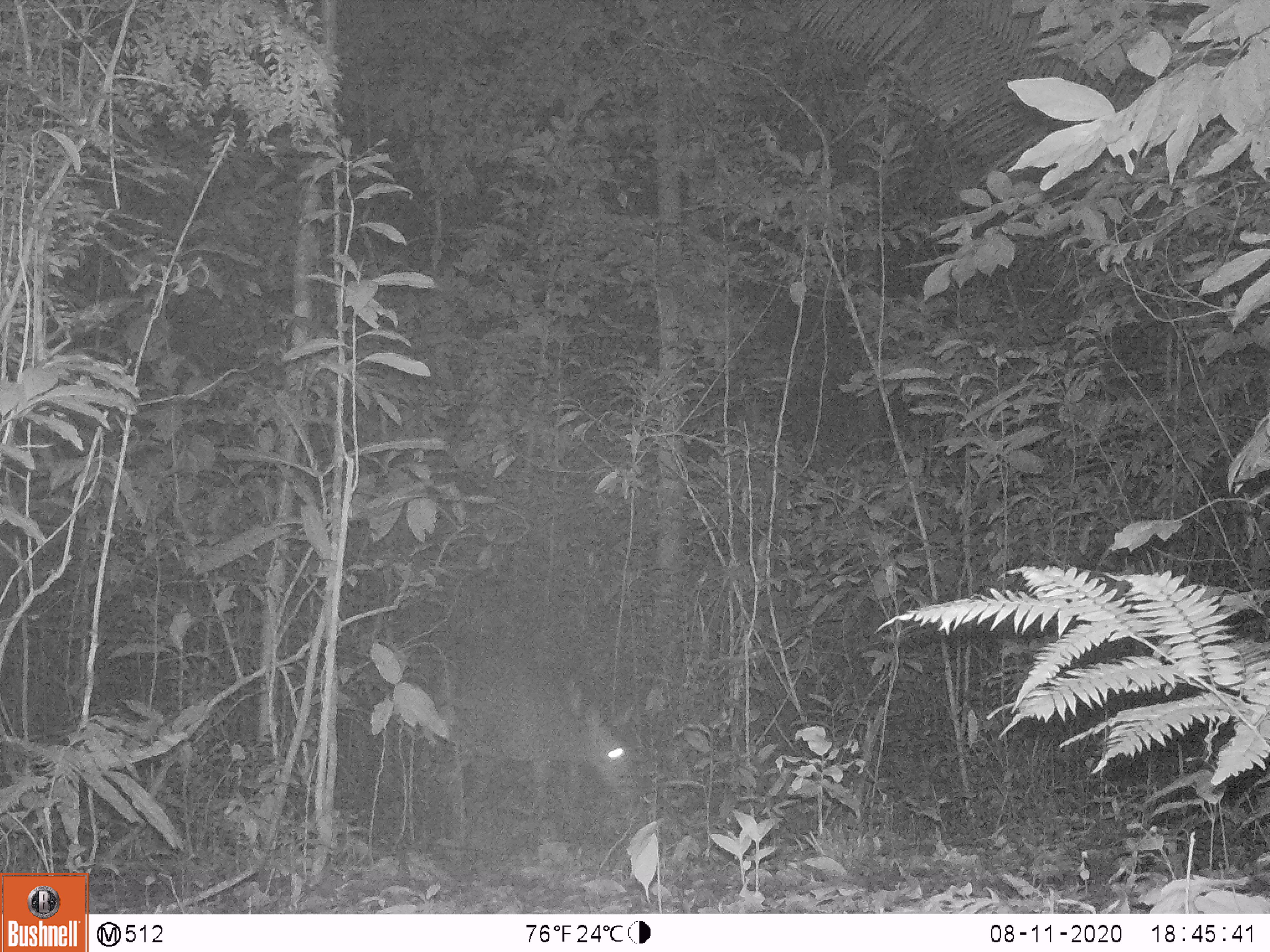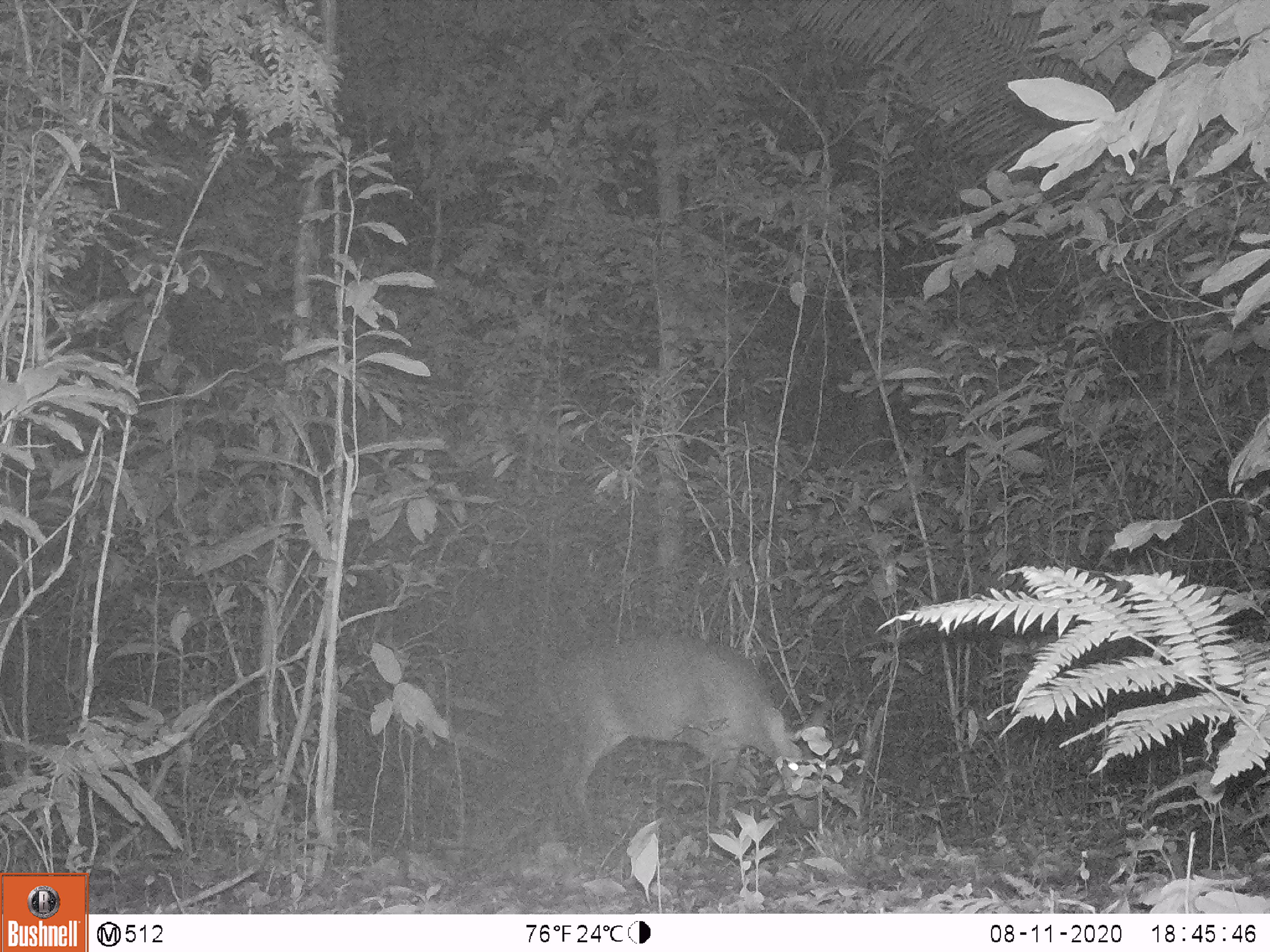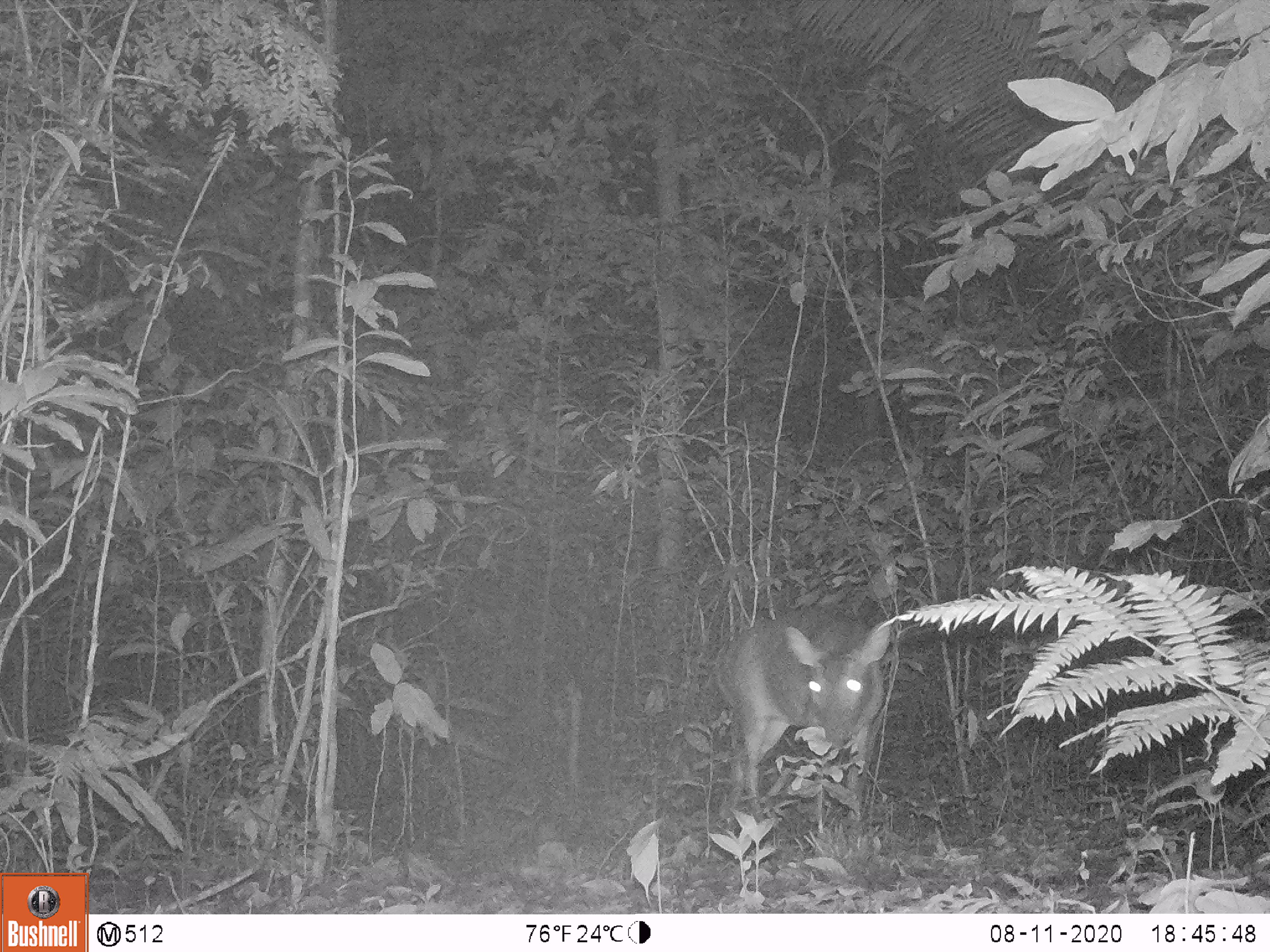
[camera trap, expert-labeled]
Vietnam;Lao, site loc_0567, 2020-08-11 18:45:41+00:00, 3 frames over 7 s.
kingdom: Animalia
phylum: Chordata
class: Mammalia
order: Artiodactyla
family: Cervidae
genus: Muntiacus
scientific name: Muntiacus vuquangensis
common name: large-antlered muntjac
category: large antlered muntjac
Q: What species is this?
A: Large antlered muntjac (large-antlered muntjac) (Muntiacus vuquangensis).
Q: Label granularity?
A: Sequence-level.